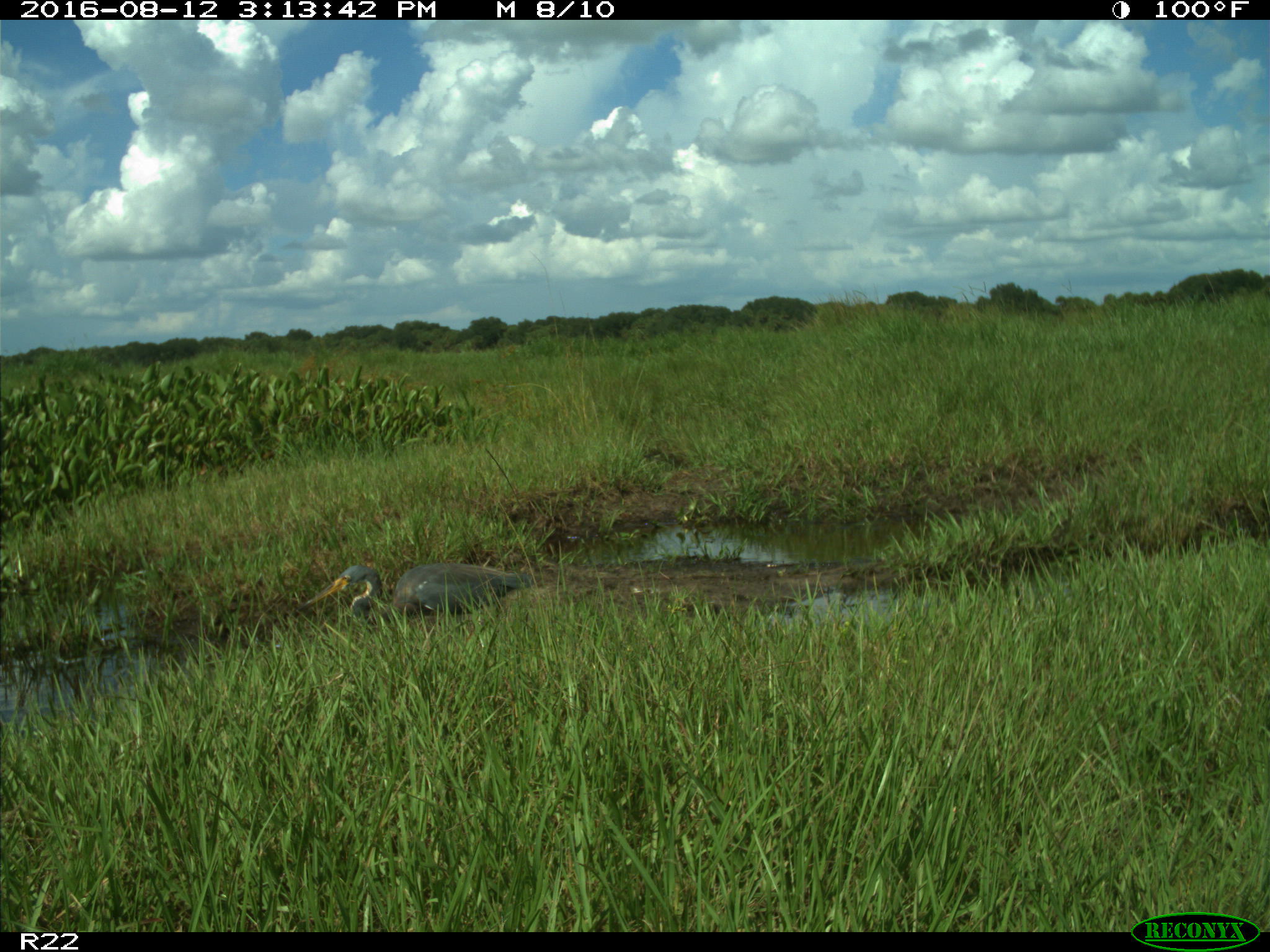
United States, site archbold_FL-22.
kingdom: Animalia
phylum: Chordata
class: Aves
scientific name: Aves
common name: birds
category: unidentified bird